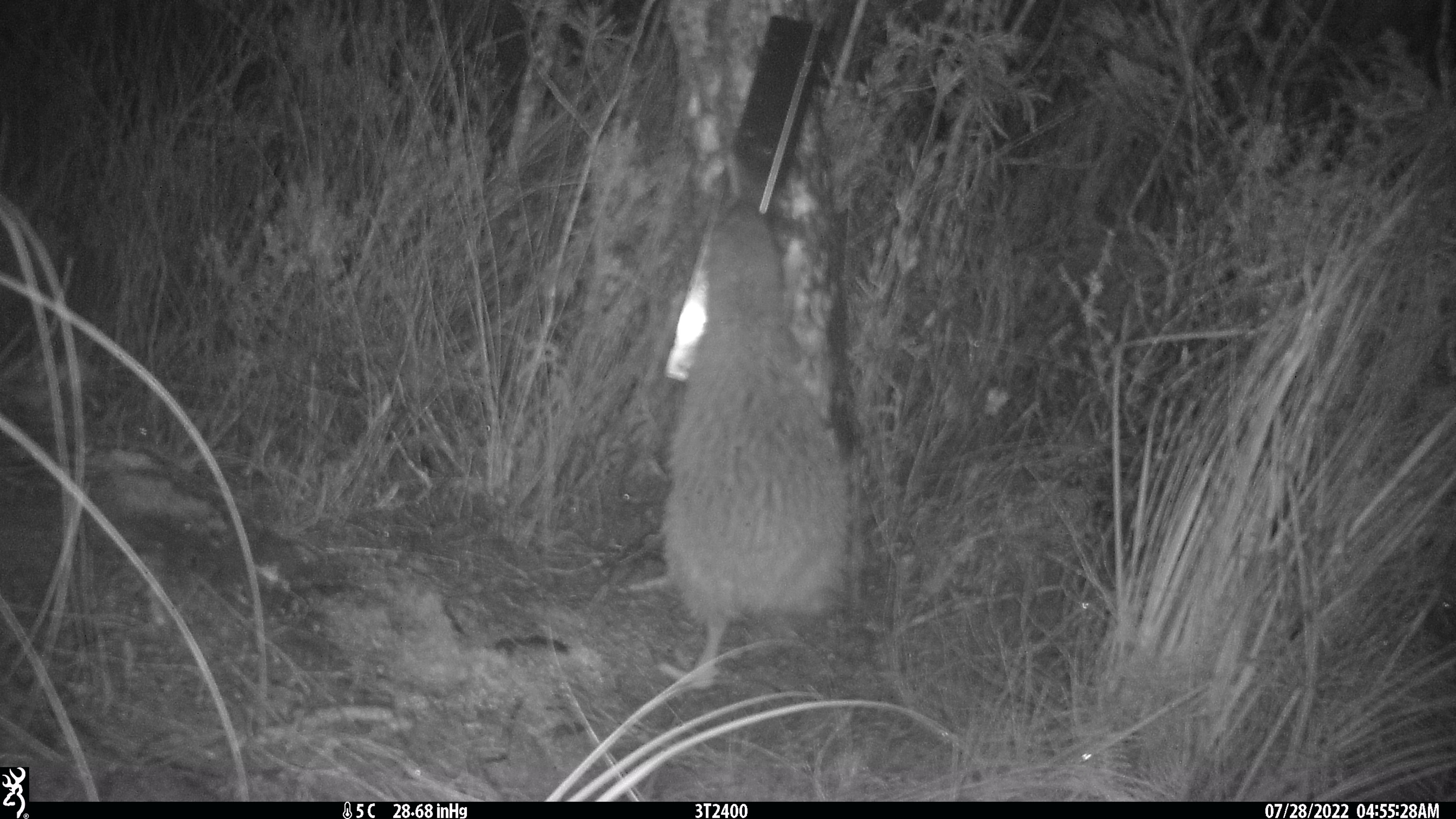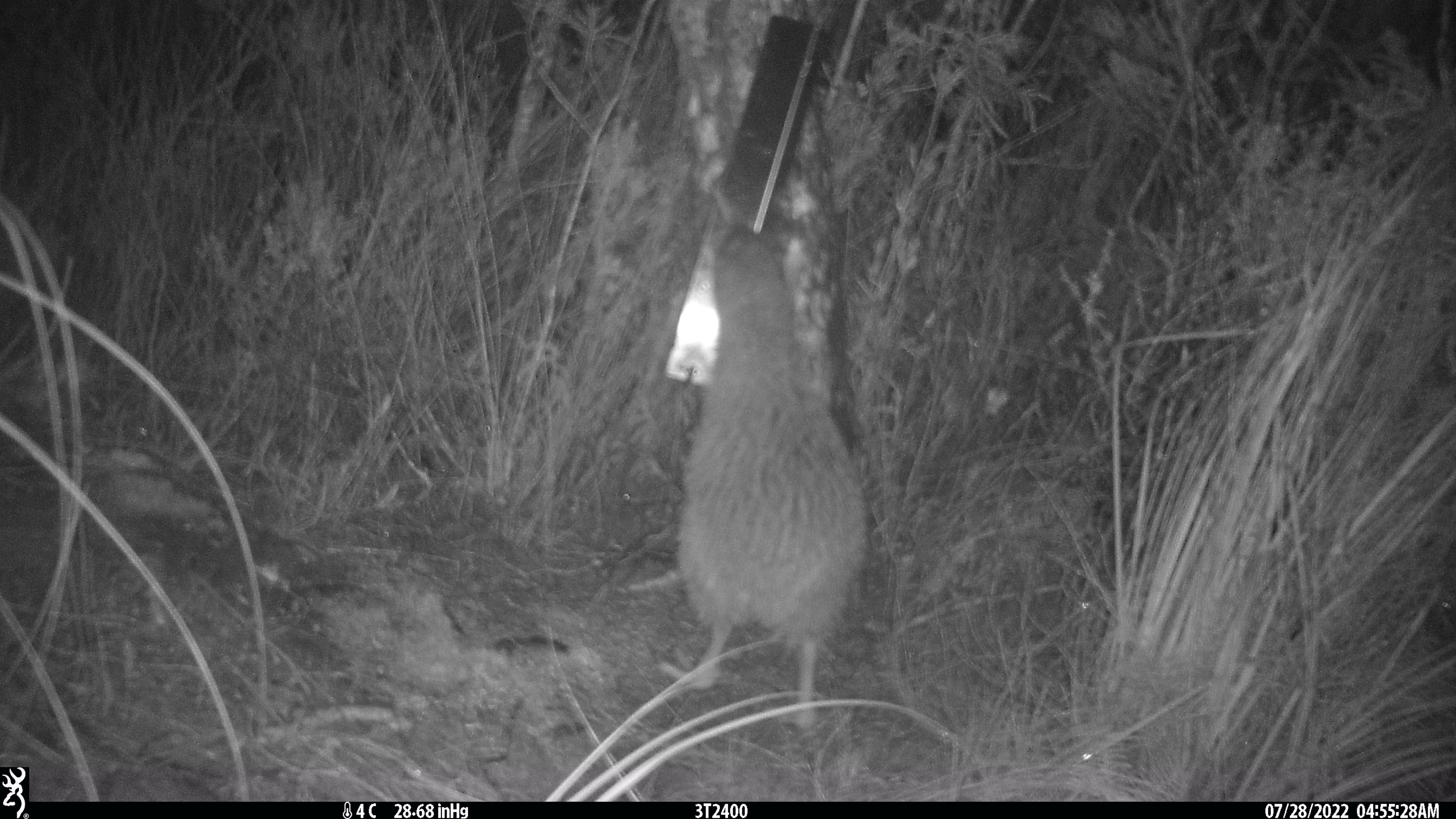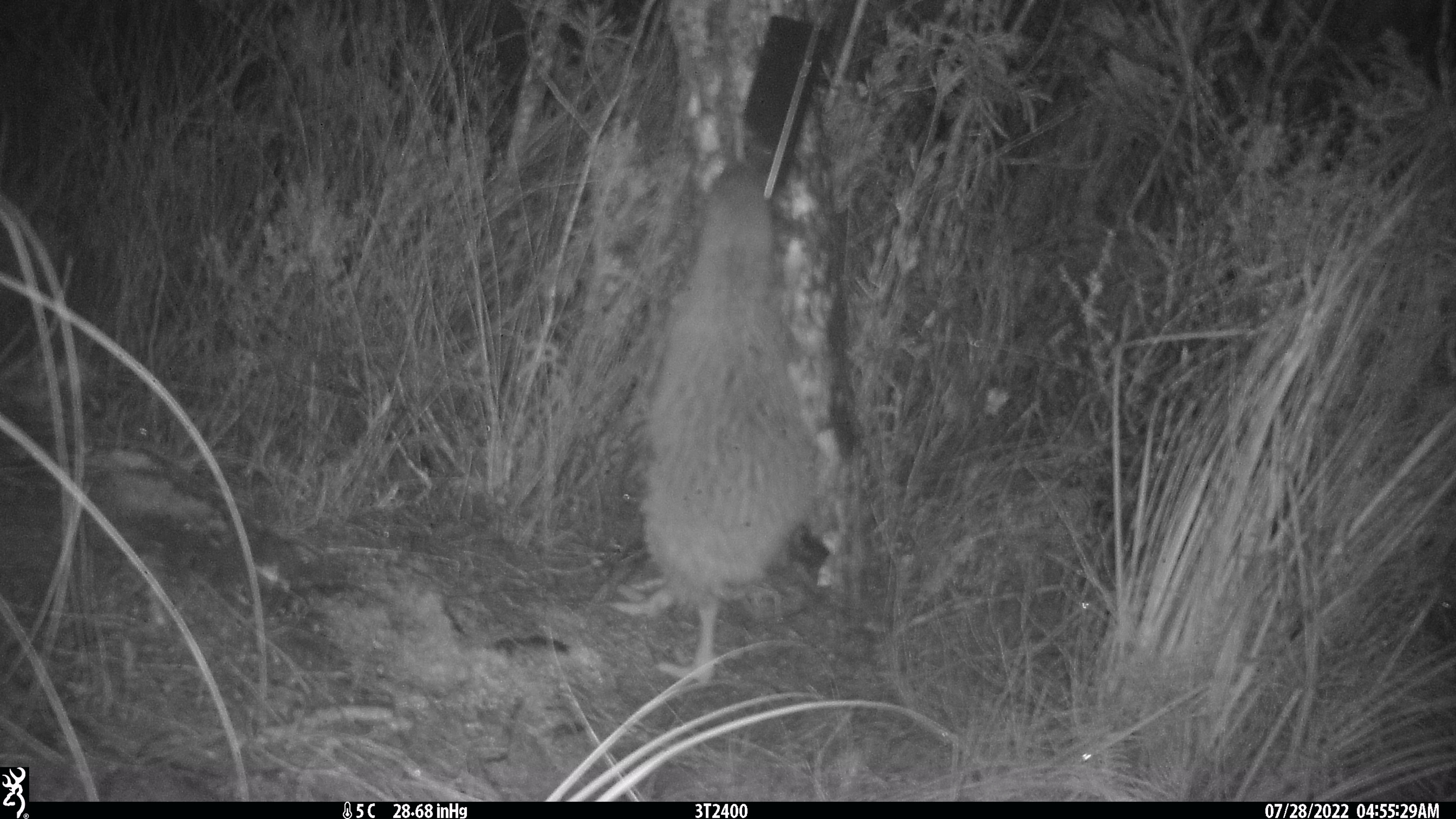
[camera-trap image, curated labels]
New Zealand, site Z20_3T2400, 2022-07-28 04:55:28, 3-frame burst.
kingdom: Animalia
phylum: Chordata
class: Aves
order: Apterygiformes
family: Apterygidae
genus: Apteryx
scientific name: Apteryx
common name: kiwi